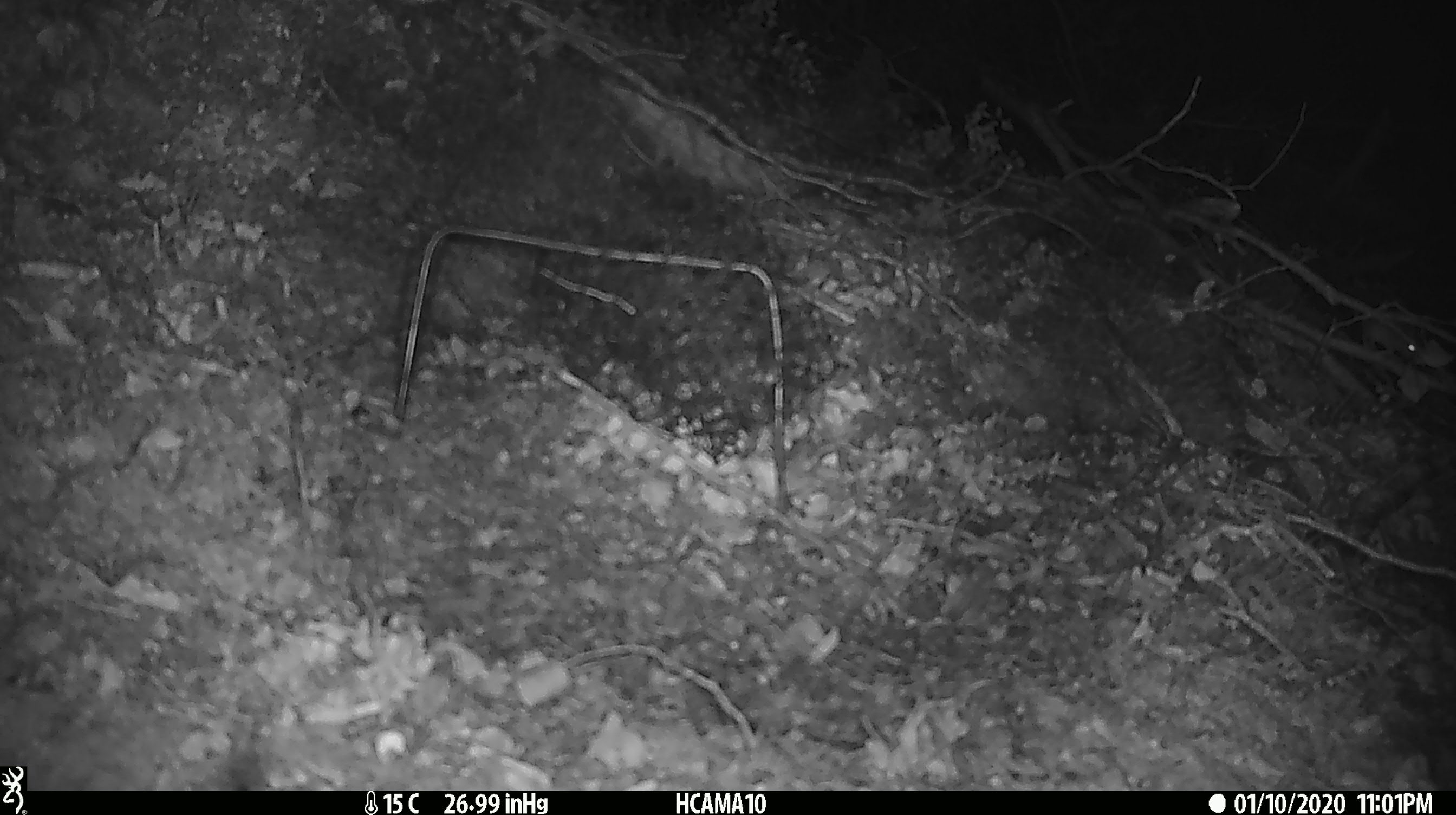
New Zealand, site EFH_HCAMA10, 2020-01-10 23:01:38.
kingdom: Animalia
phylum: Chordata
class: Mammalia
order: Rodentia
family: Muridae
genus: Mus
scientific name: Mus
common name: mouse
Mouse (Mus).